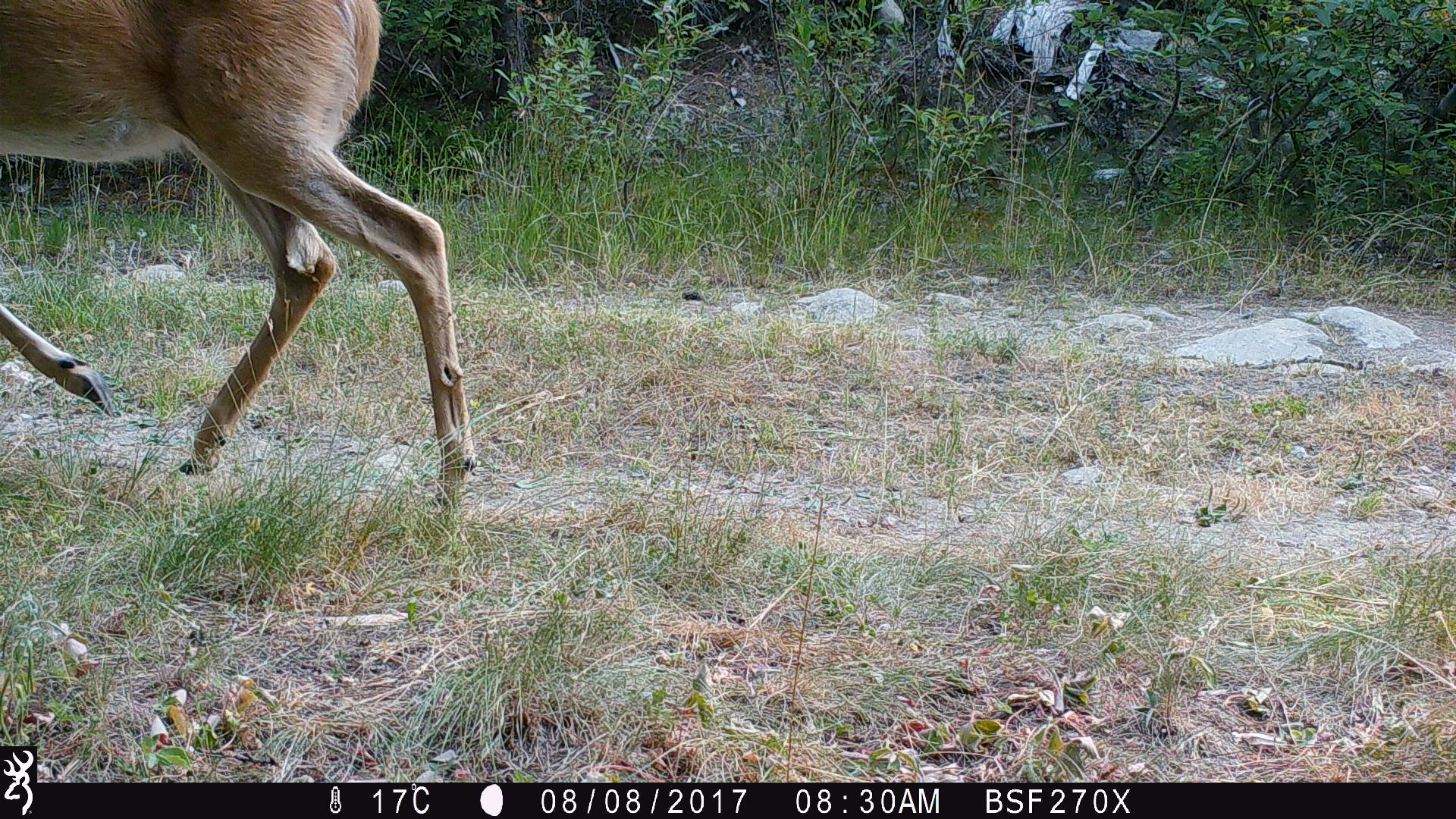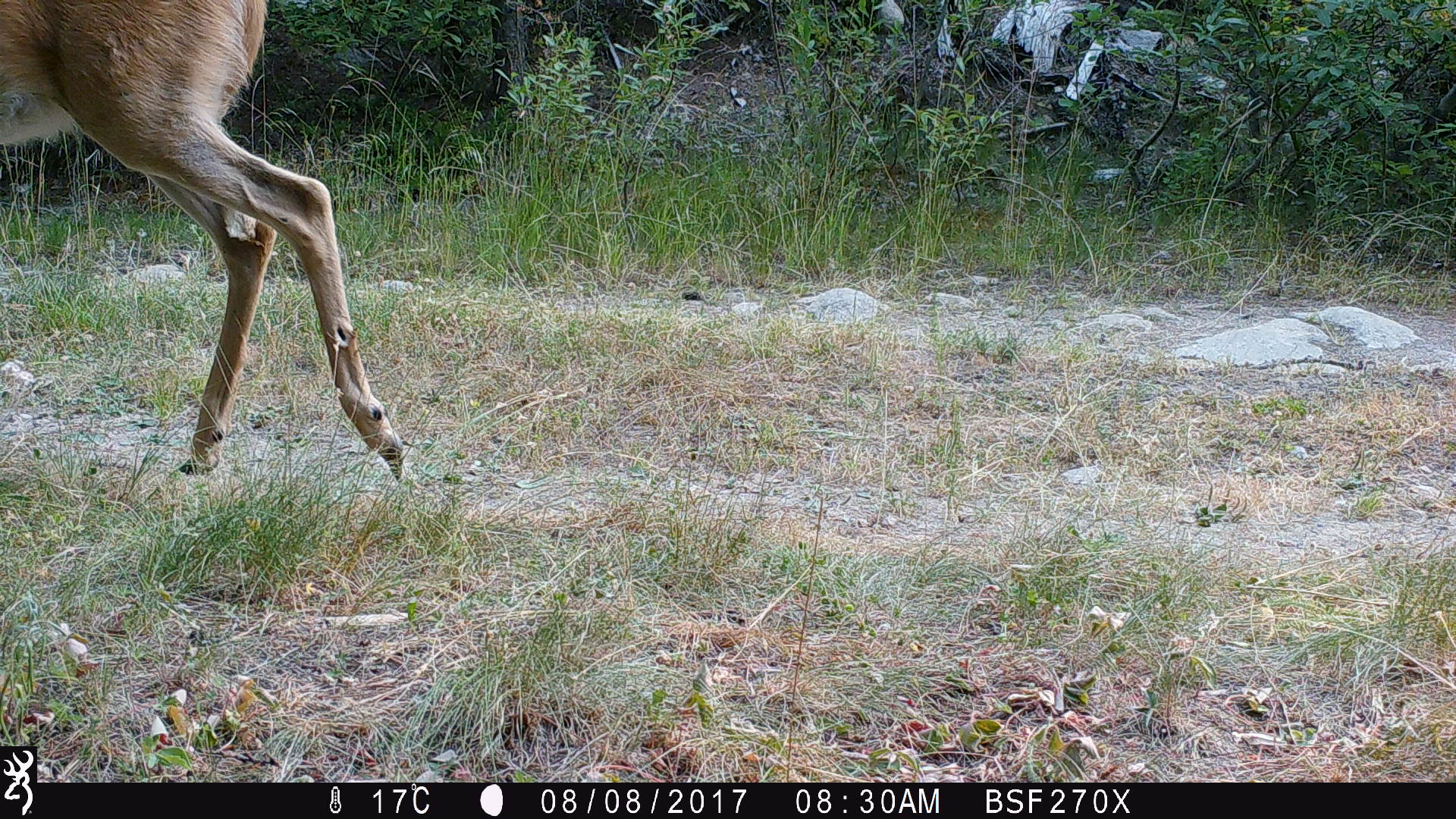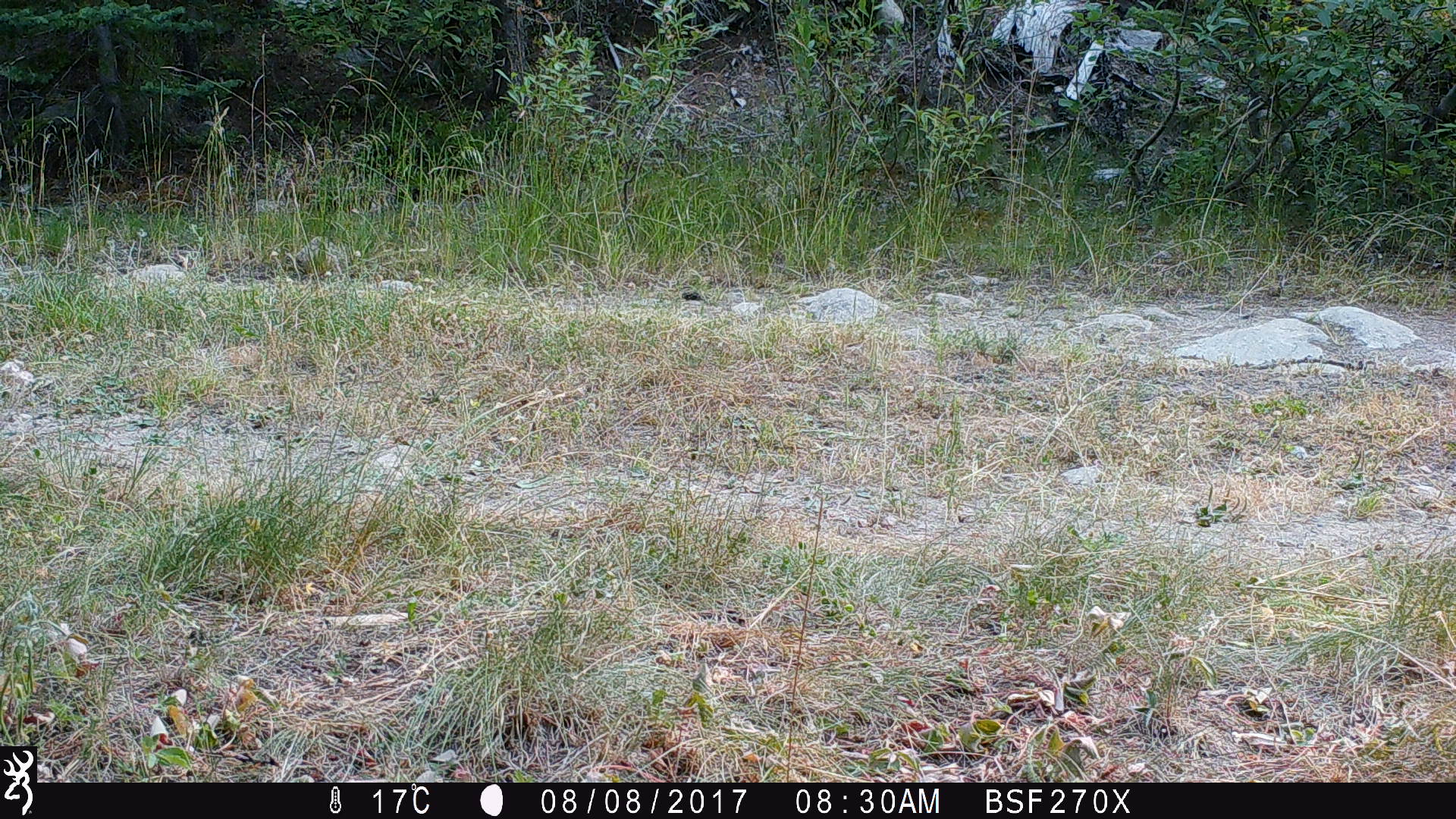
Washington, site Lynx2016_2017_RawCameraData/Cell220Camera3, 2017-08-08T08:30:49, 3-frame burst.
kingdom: Animalia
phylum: Chordata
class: Mammalia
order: Artiodactyla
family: Cervidae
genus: Odocoileus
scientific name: Odocoileus virginianus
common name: white-tailed deer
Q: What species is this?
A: Odocoileus virginianus (white-tailed deer).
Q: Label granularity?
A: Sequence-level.